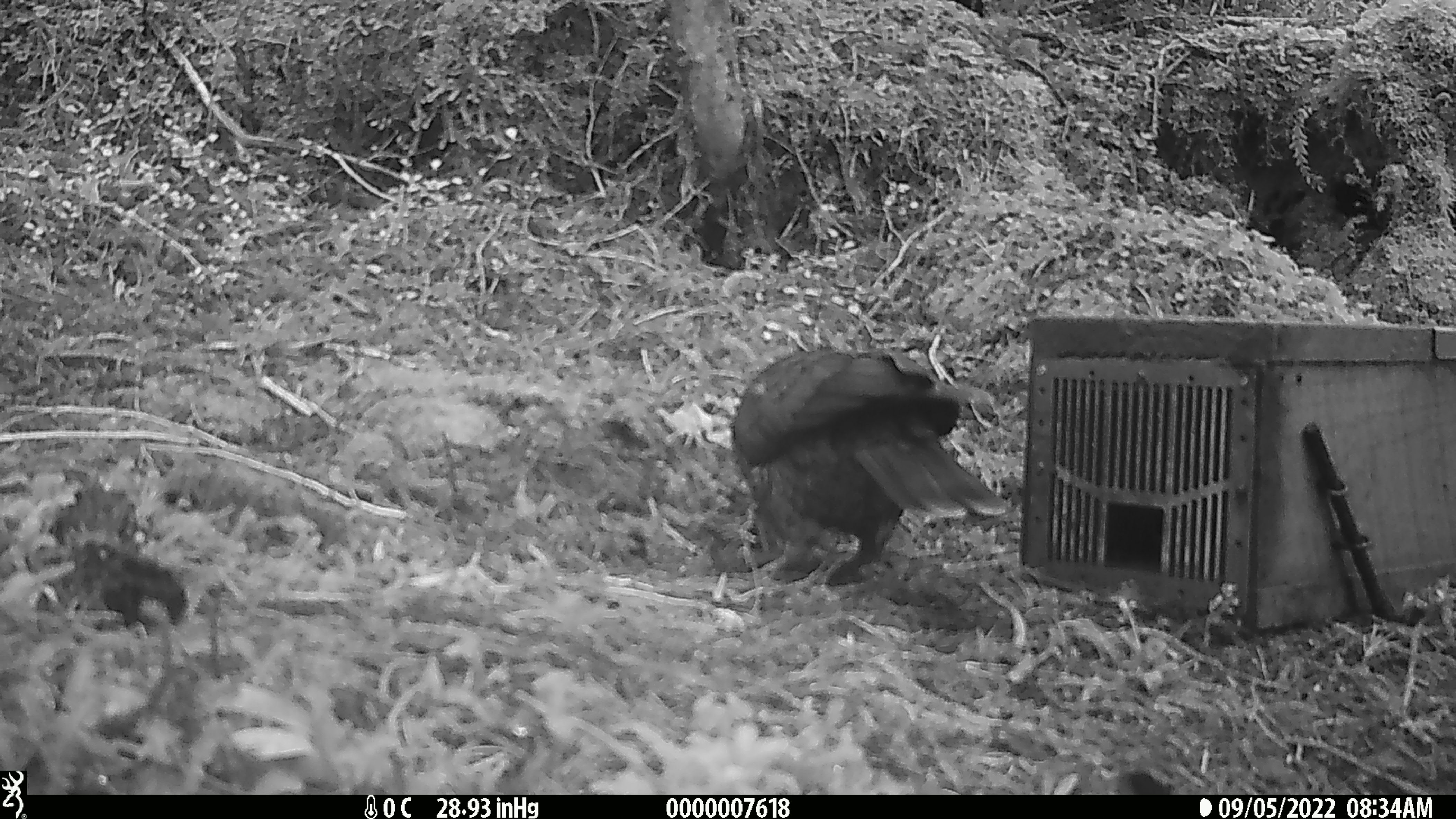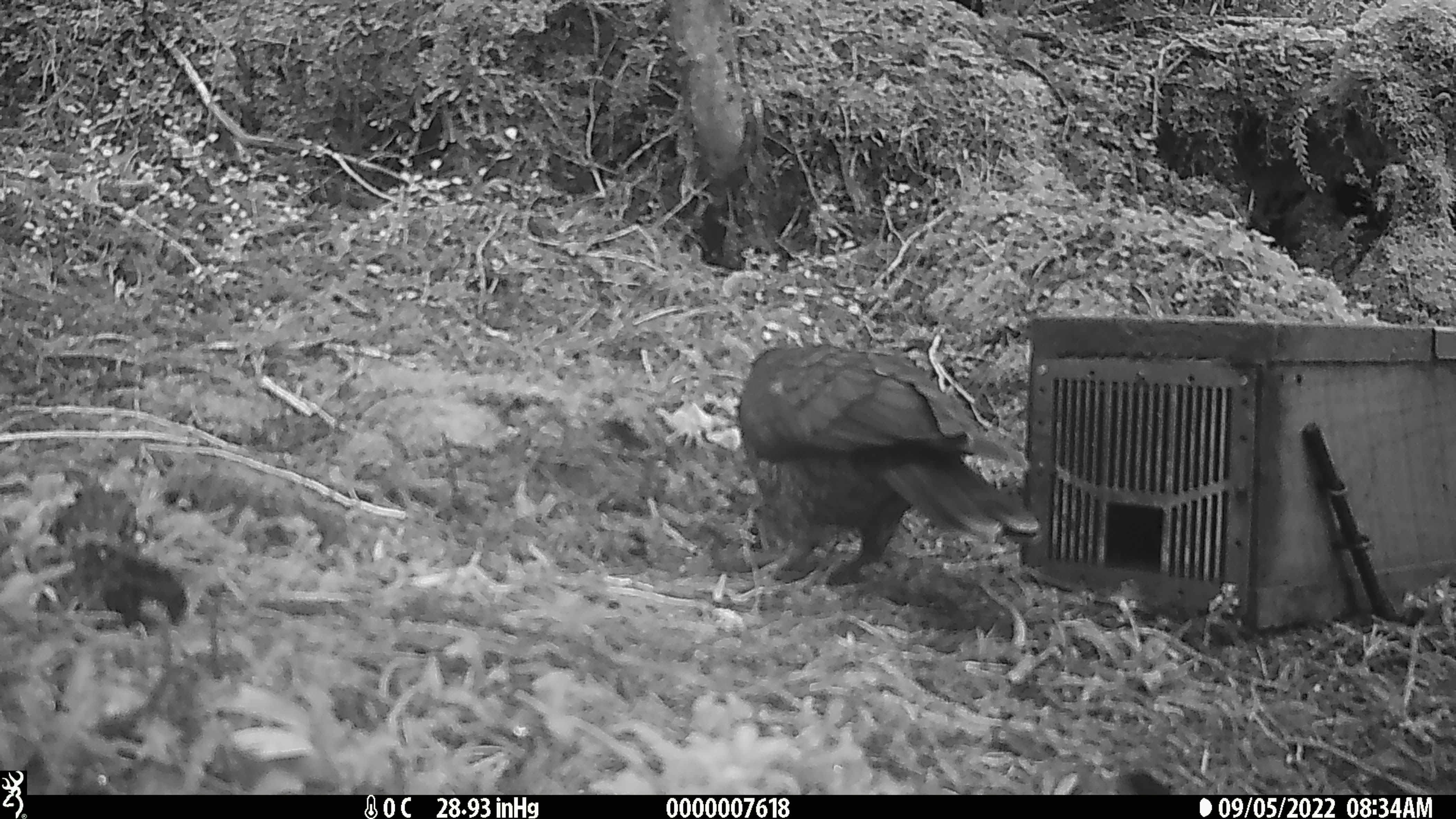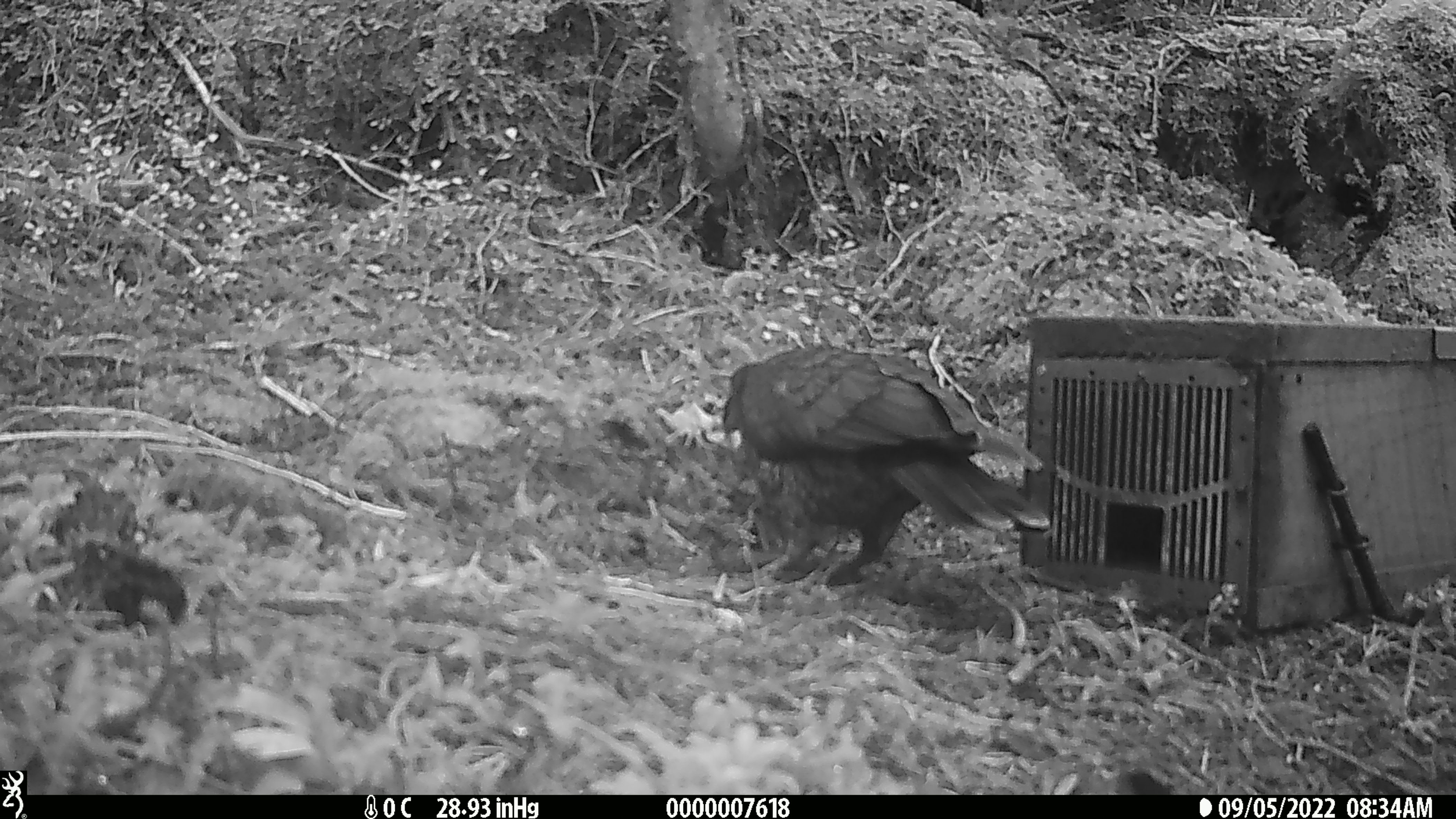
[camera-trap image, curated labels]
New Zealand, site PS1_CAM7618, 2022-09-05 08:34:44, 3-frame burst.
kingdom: Animalia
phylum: Chordata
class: Aves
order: Psittaciformes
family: Strigopidae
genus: Nestor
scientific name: Nestor notabilis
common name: kea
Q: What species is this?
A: Kea (Nestor notabilis).